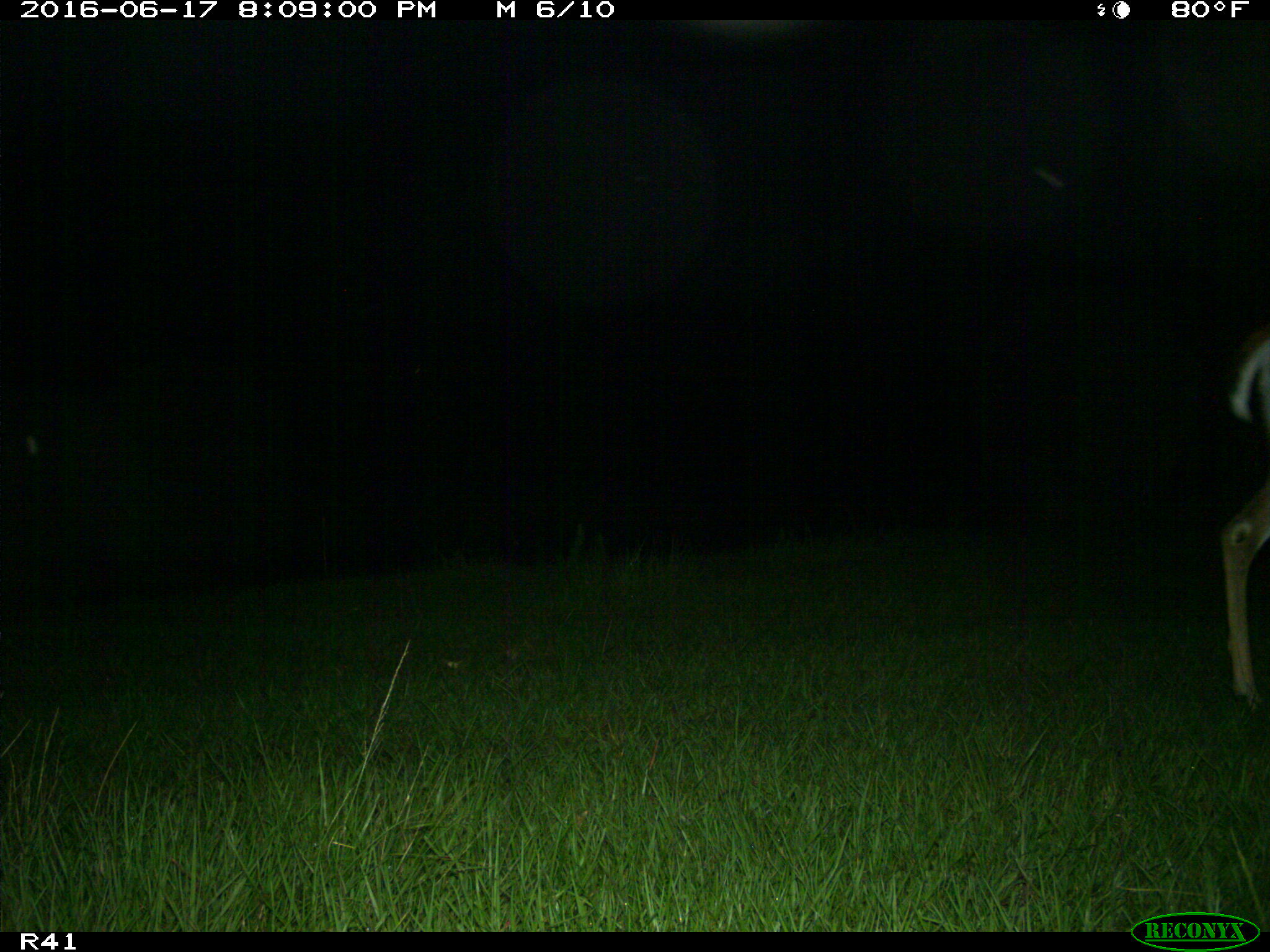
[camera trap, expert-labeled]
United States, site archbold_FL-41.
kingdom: Animalia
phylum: Chordata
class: Mammalia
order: Artiodactyla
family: Cervidae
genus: Odocoileus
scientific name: Odocoileus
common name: deer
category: unidentified deer